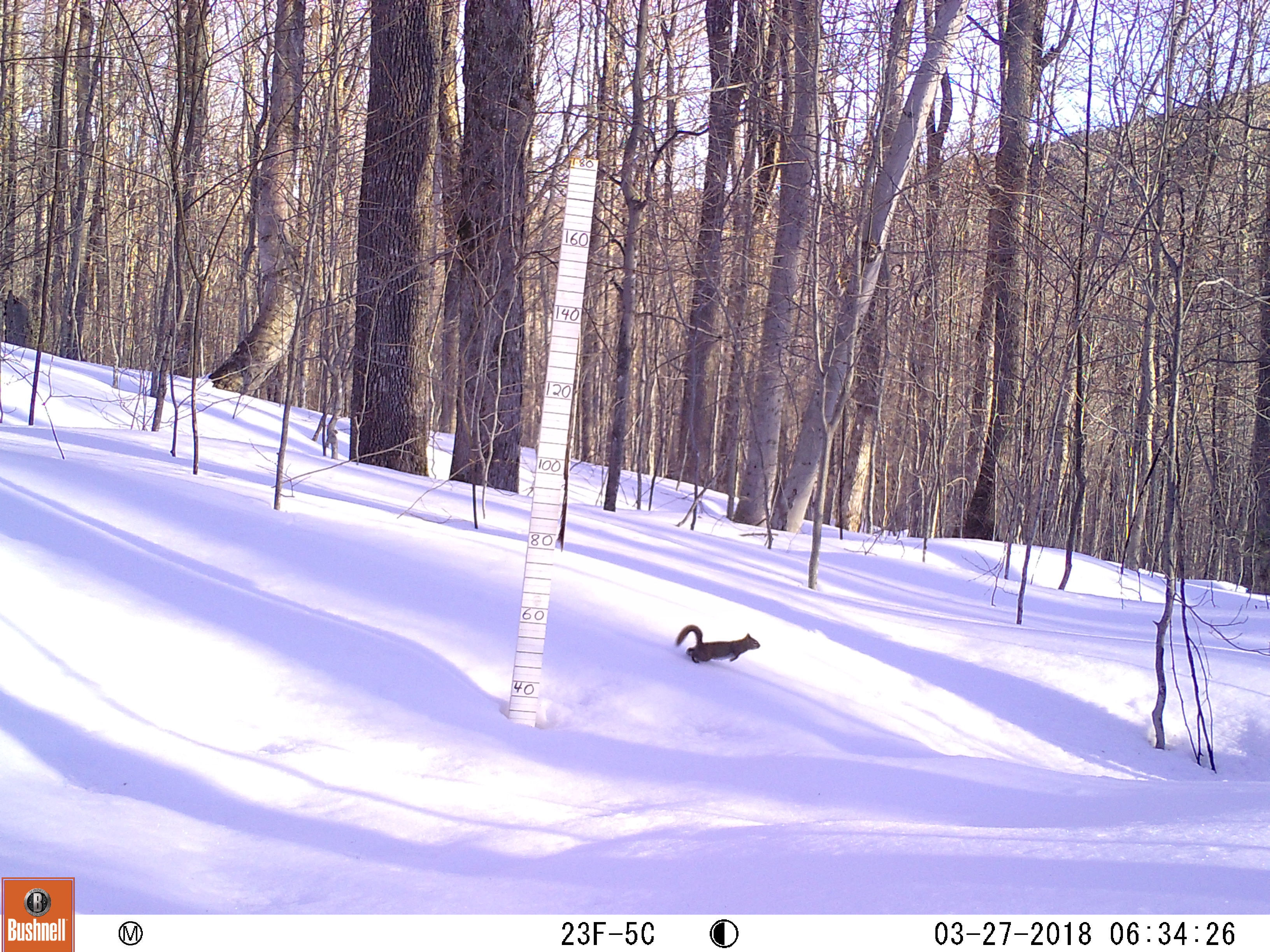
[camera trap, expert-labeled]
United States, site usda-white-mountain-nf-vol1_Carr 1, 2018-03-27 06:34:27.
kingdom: Animalia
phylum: Chordata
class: Mammalia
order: Rodentia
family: Sciuridae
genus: Tamiasciurus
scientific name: Tamiasciurus hudsonicus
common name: red squirrel